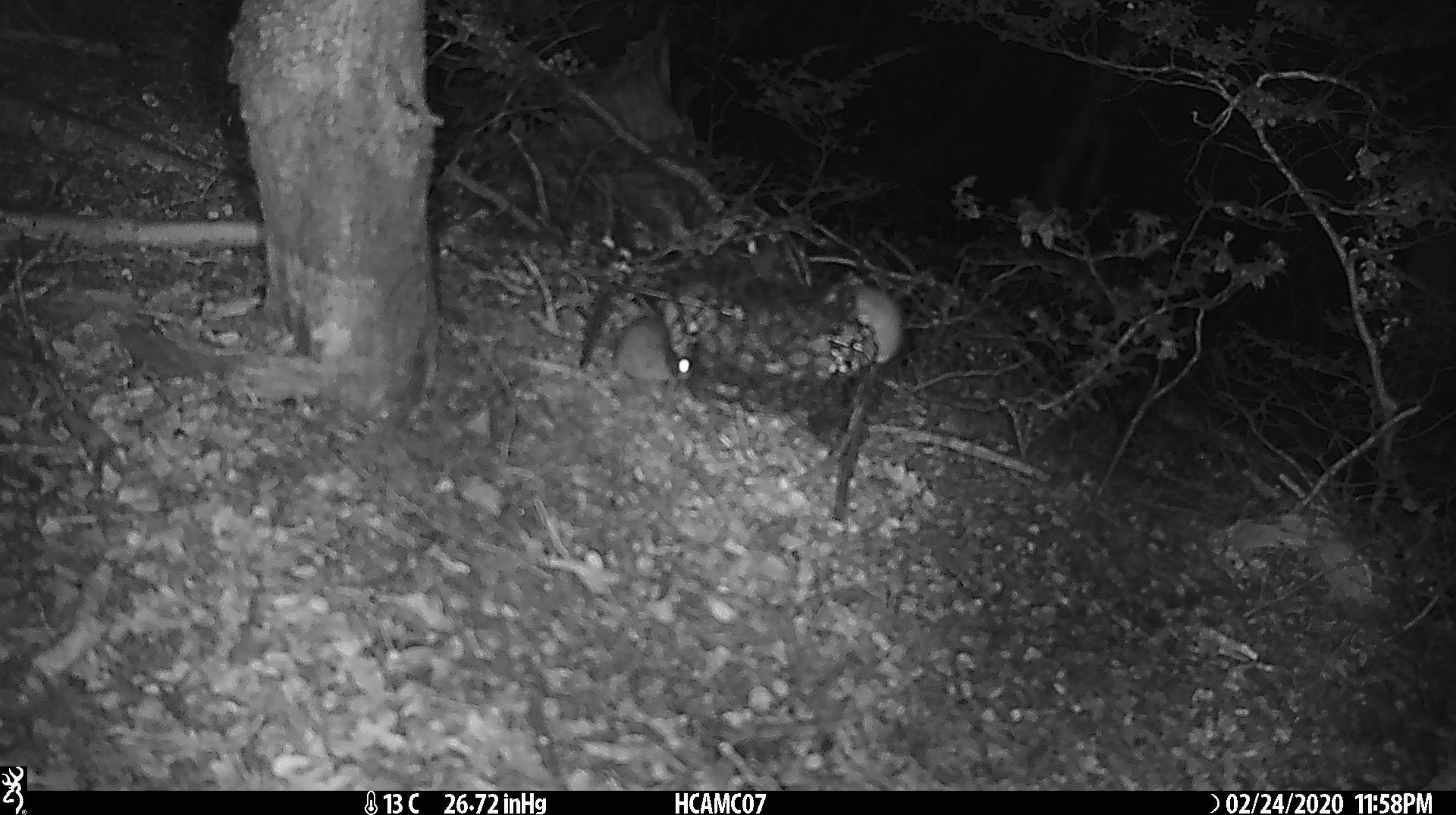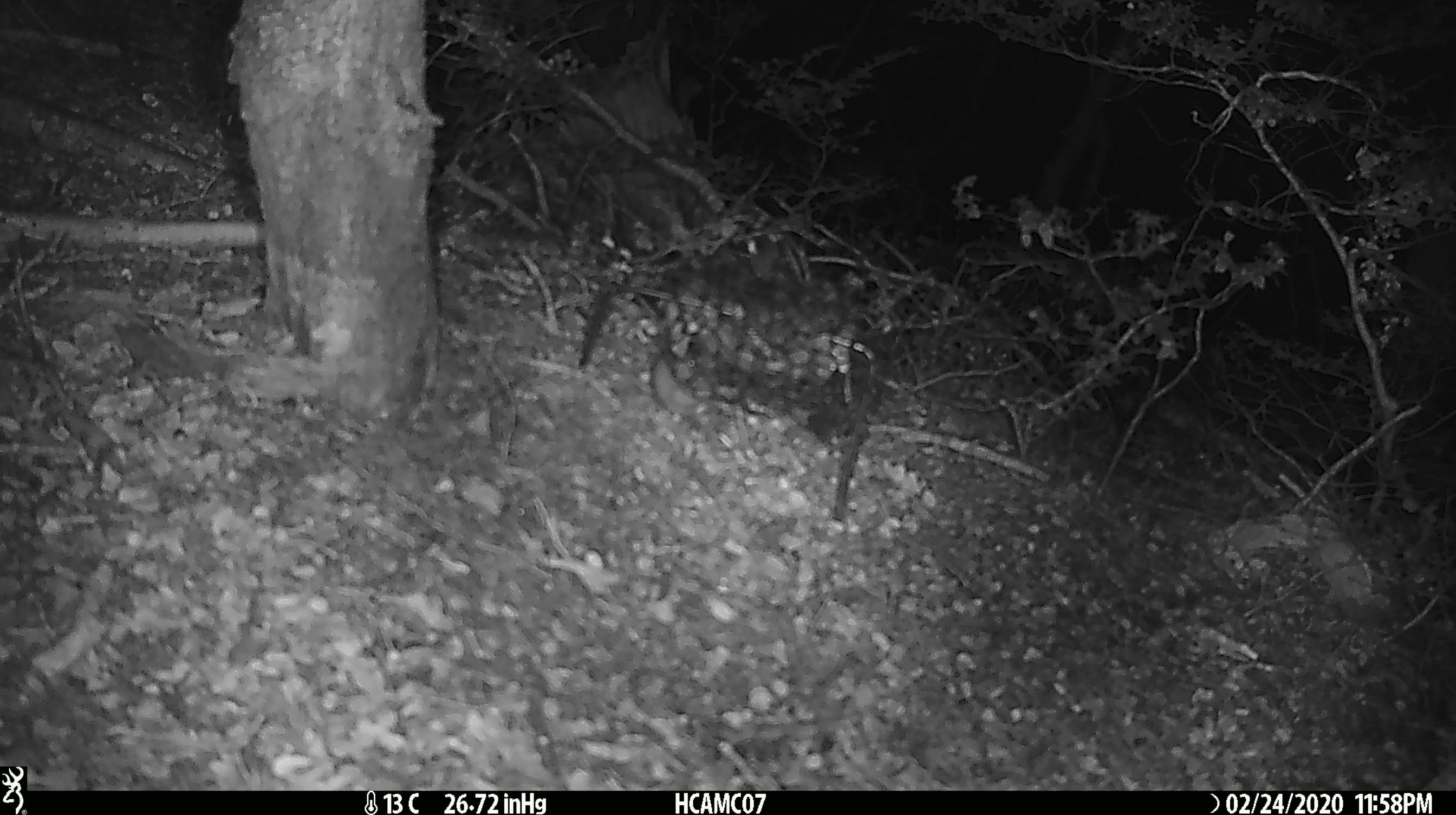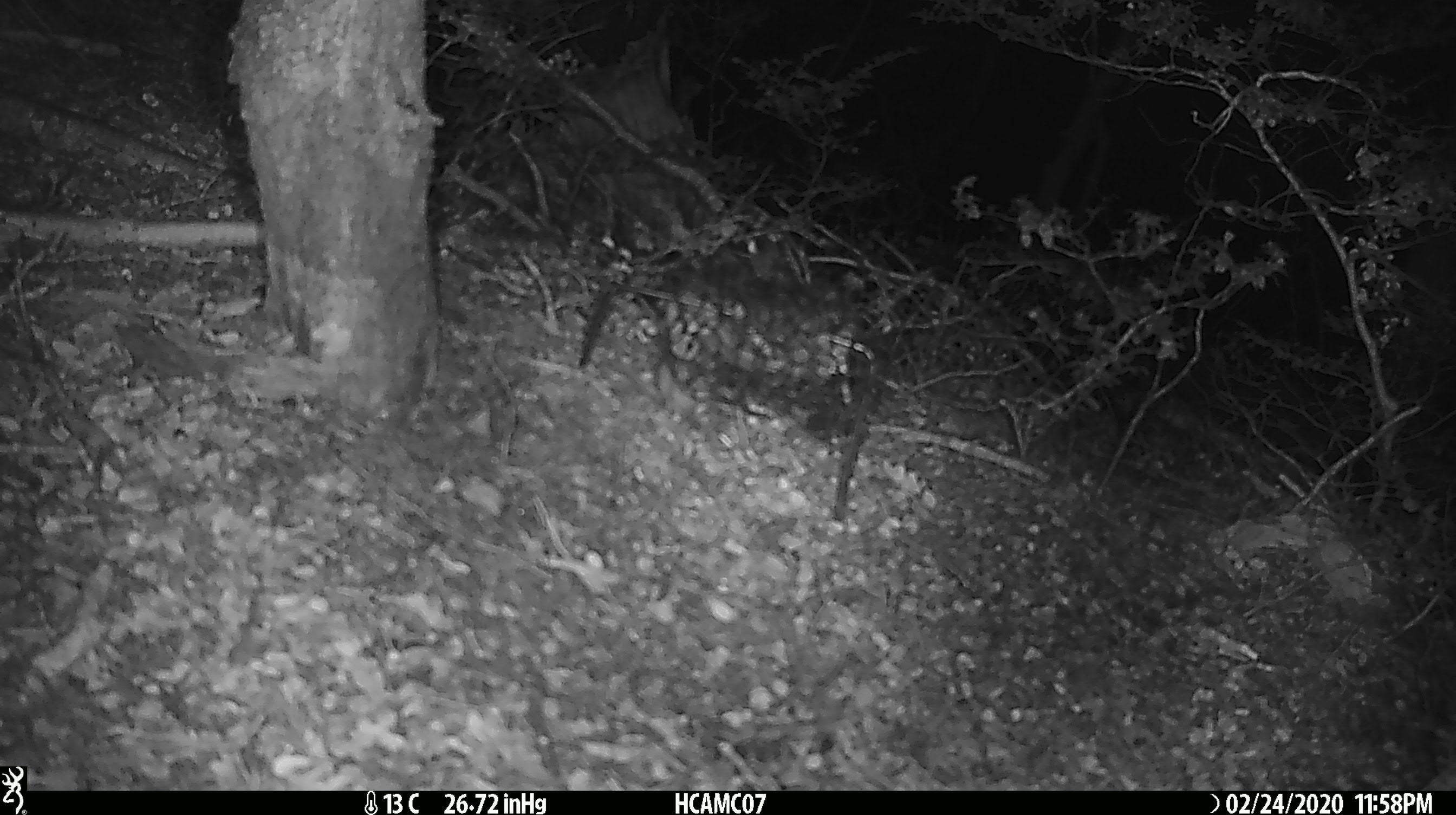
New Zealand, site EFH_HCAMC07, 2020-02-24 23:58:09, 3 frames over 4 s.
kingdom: Animalia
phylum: Chordata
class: Mammalia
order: Rodentia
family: Muridae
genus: Mus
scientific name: Mus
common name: mouse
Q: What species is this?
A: Mouse (Mus).